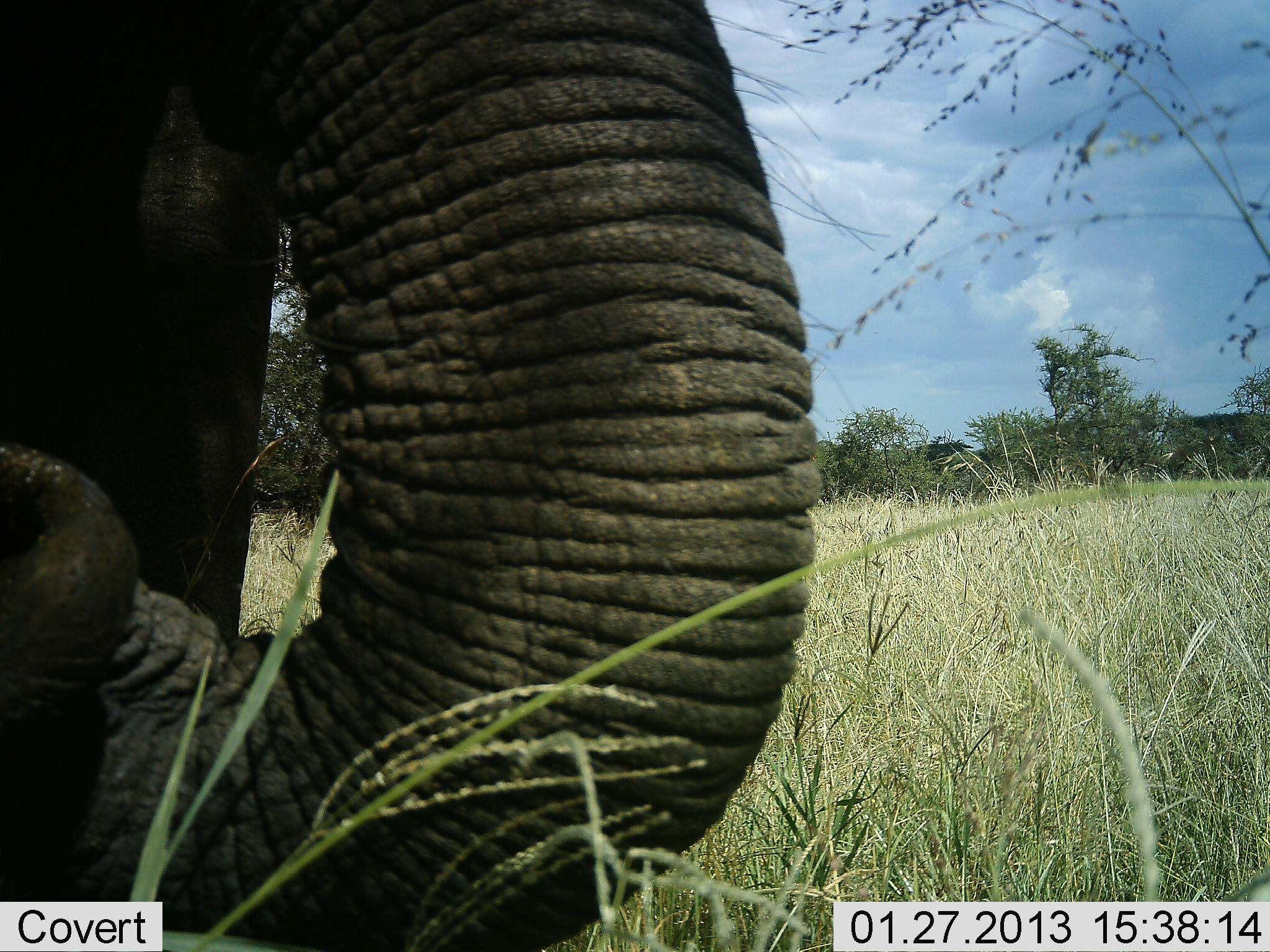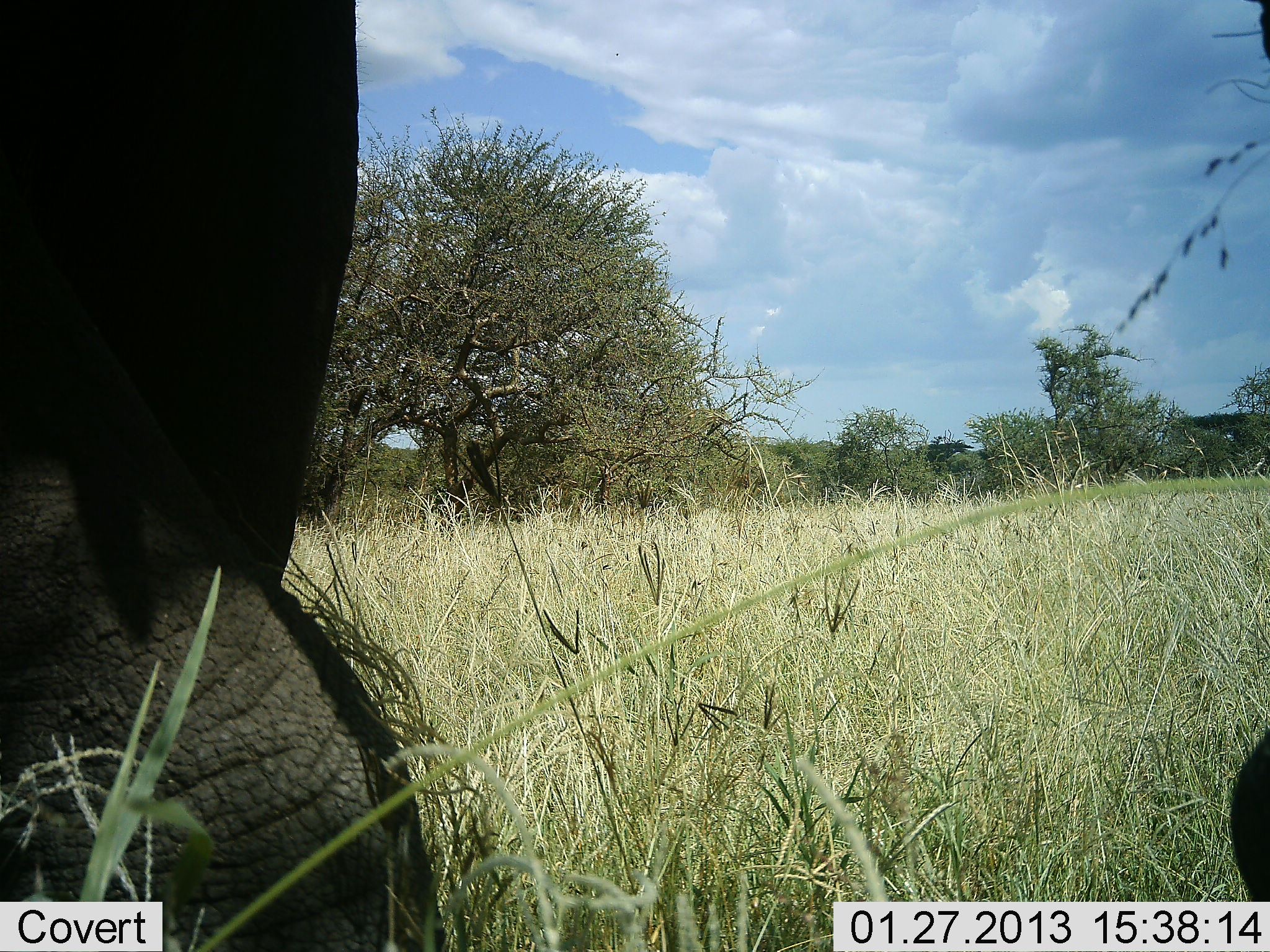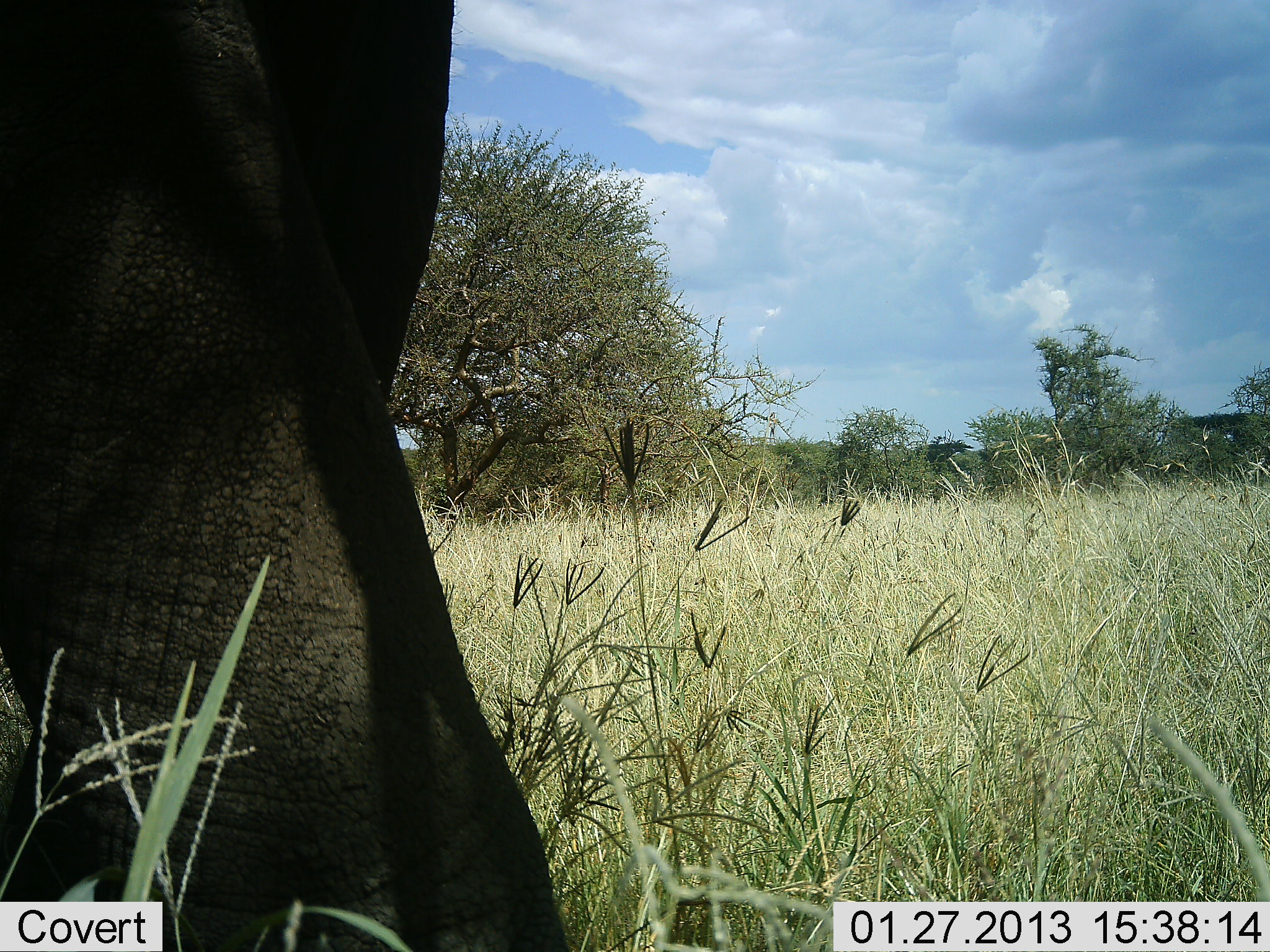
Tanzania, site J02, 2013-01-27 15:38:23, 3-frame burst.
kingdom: Animalia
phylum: Chordata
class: Mammalia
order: Proboscidea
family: Elephantidae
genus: Loxodonta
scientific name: Loxodonta africana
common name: african bush elephant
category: elephant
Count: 1.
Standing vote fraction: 50%.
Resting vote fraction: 5%.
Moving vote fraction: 27%.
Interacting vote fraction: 5%.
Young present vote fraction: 0%.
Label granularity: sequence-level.